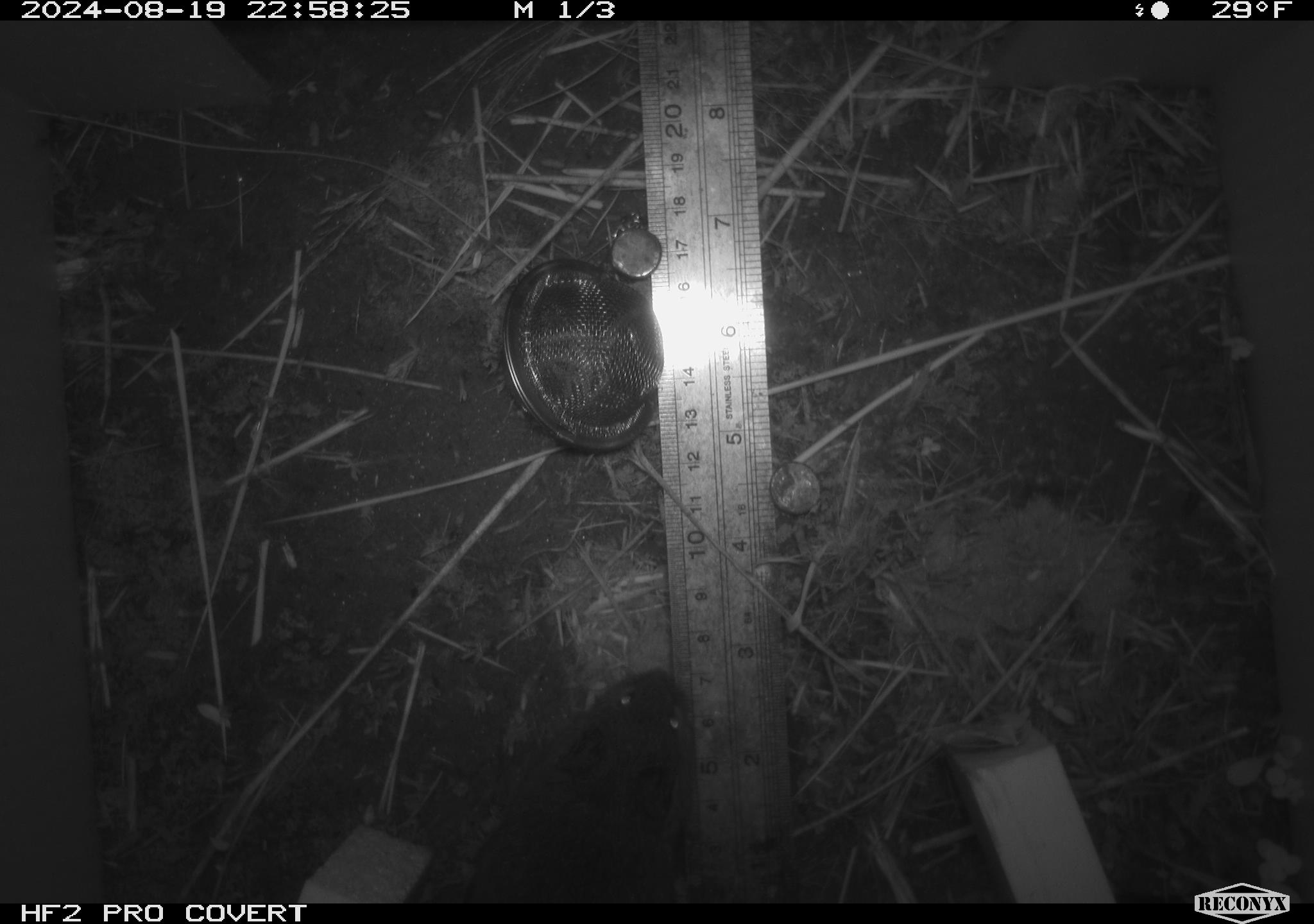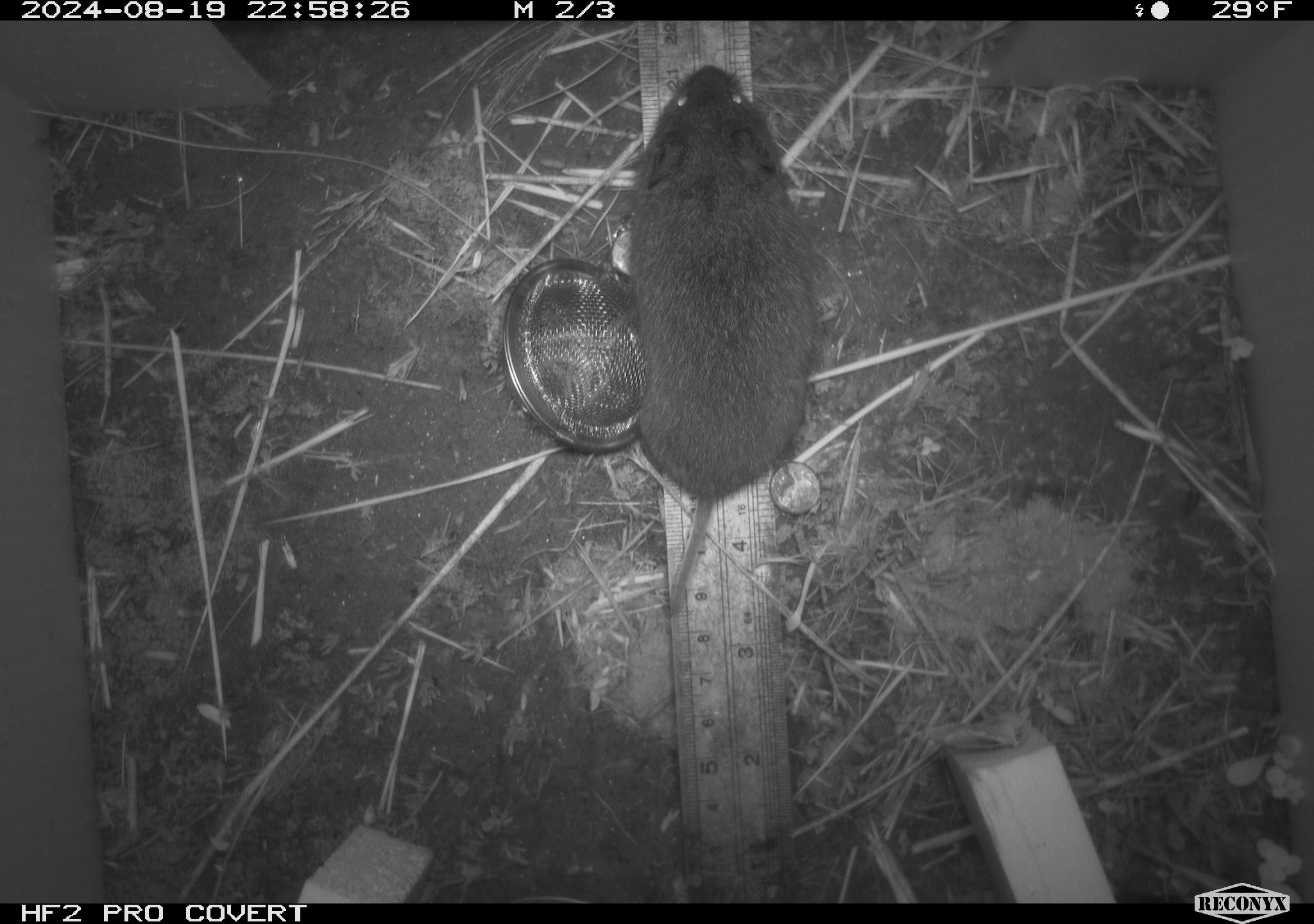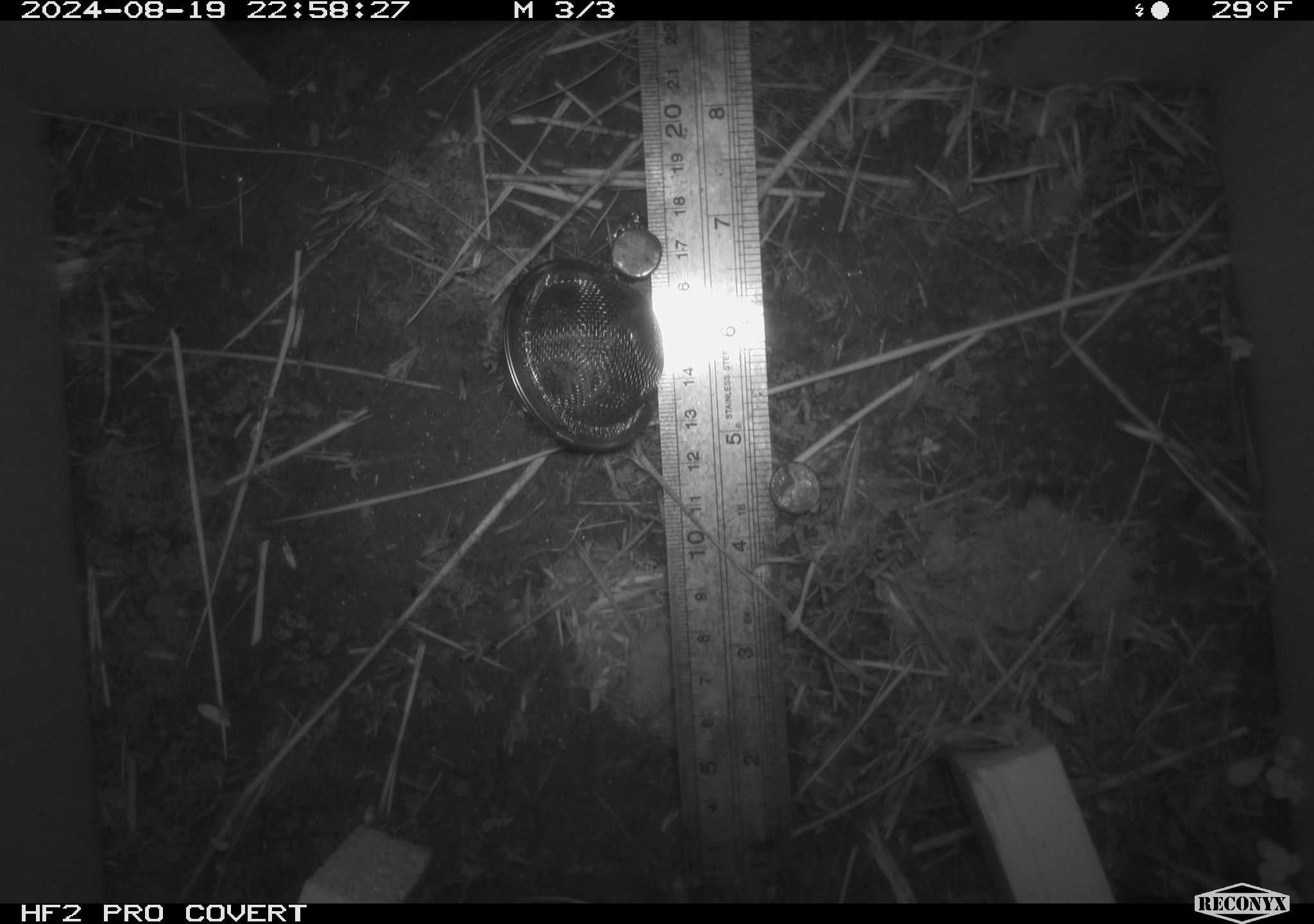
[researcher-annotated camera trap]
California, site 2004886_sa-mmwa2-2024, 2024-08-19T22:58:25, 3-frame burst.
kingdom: Animalia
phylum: Chordata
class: Mammalia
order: Rodentia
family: Cricetidae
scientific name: Arvicolinae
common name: voles, lemmings, and muskrats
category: arvicolinae subfamily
Arvicolinae subfamily (voles, lemmings, and muskrats) (Arvicolinae).